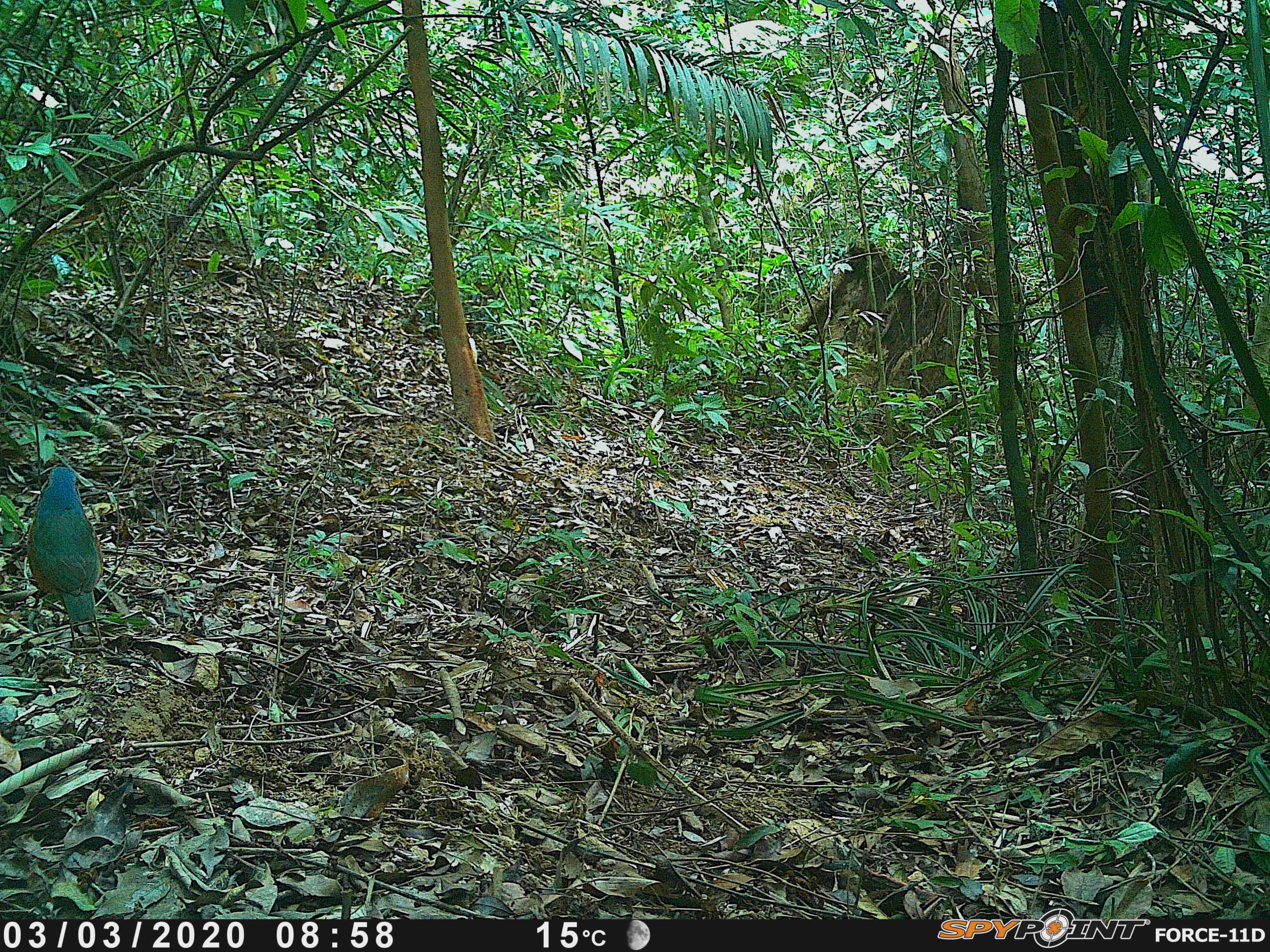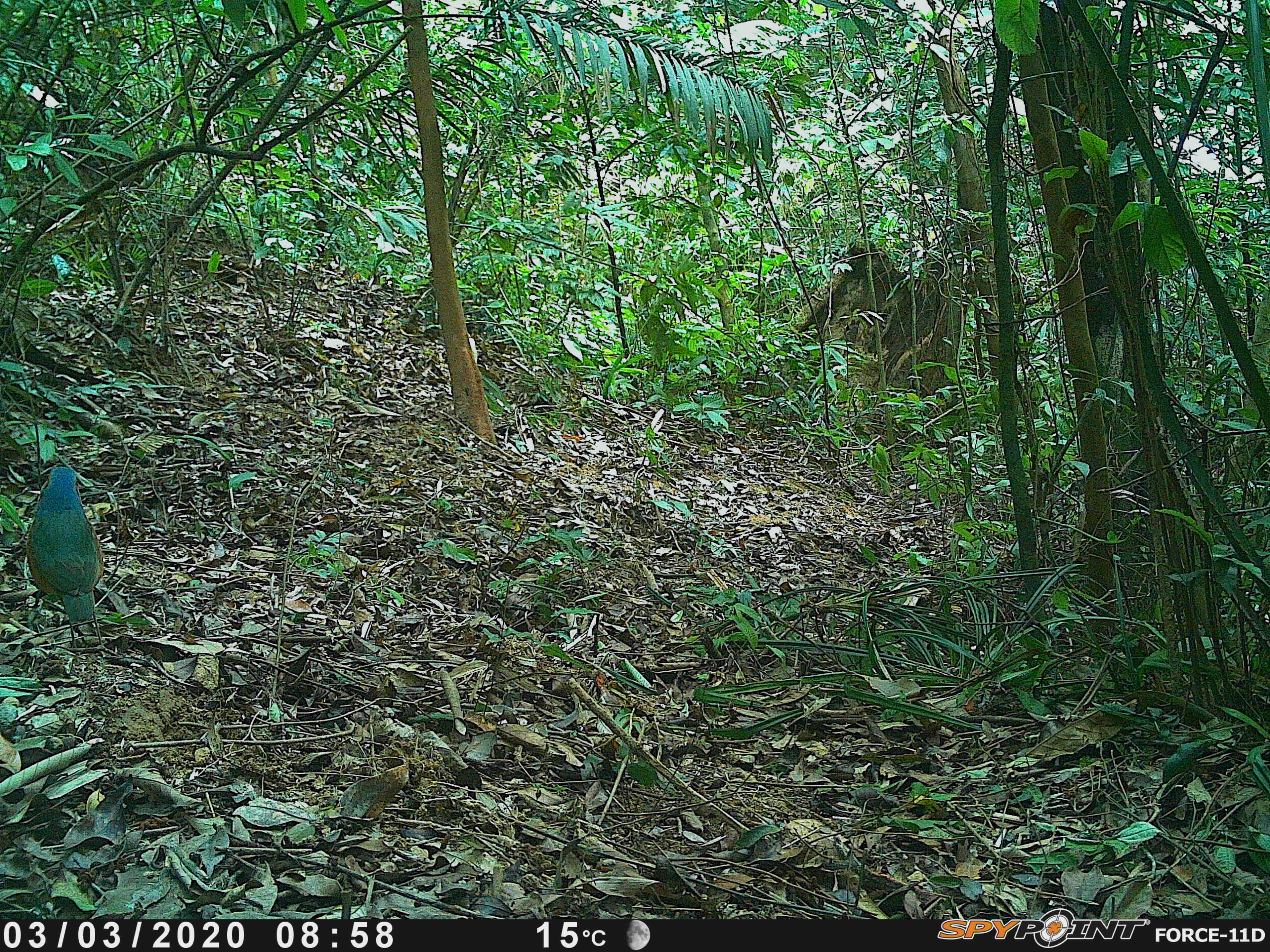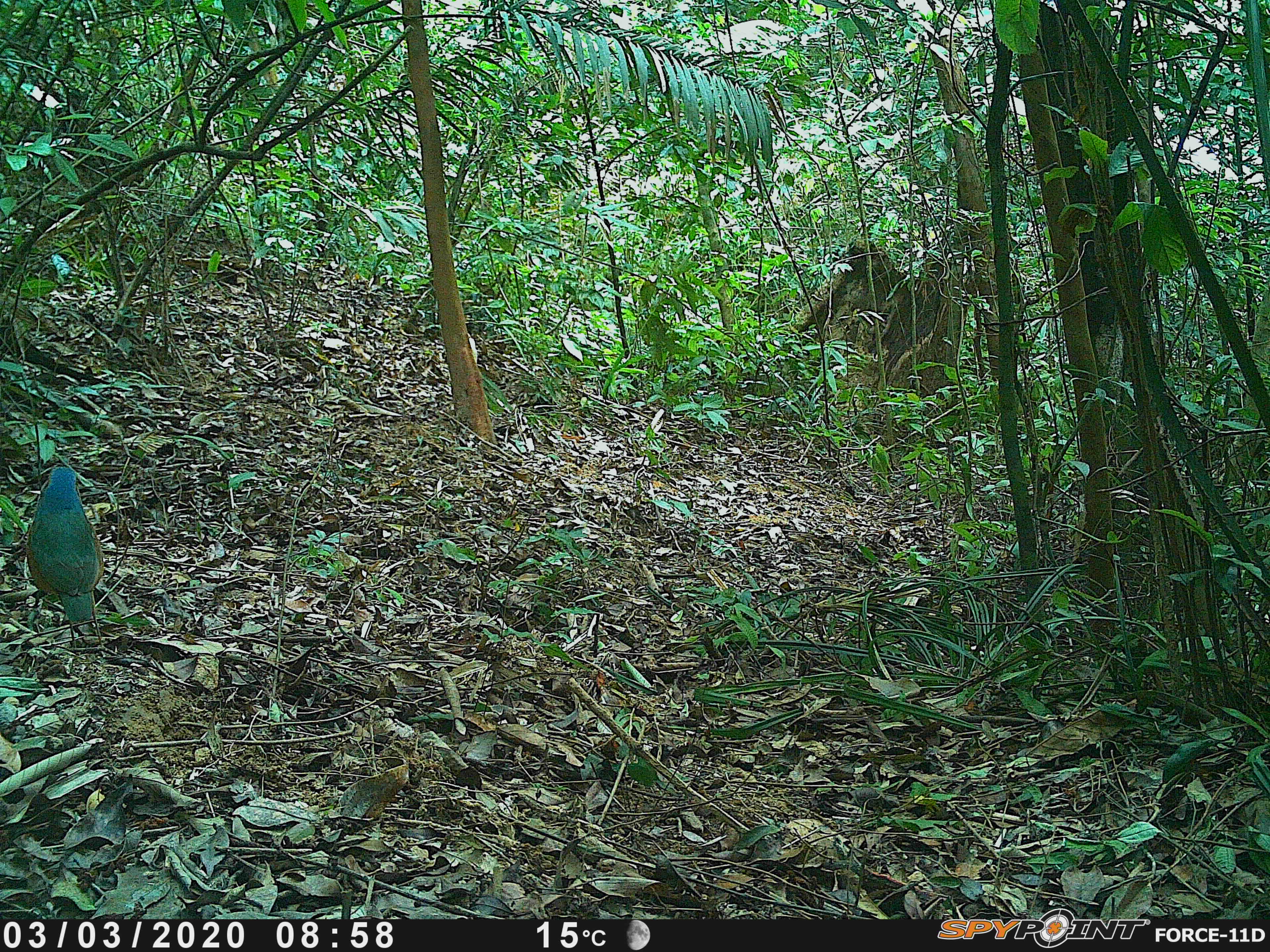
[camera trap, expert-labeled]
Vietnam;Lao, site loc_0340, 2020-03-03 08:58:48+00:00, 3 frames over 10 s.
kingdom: Animalia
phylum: Chordata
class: Aves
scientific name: Aves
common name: bird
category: unidentified bird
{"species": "unidentified bird (bird) (Aves)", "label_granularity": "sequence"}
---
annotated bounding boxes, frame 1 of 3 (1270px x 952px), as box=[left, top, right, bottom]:
unidentified bird: box=[26, 465, 103, 622]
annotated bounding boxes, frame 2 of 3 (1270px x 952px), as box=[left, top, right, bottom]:
unidentified bird: box=[26, 466, 104, 623]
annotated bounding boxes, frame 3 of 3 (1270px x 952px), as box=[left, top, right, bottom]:
unidentified bird: box=[24, 466, 104, 623]